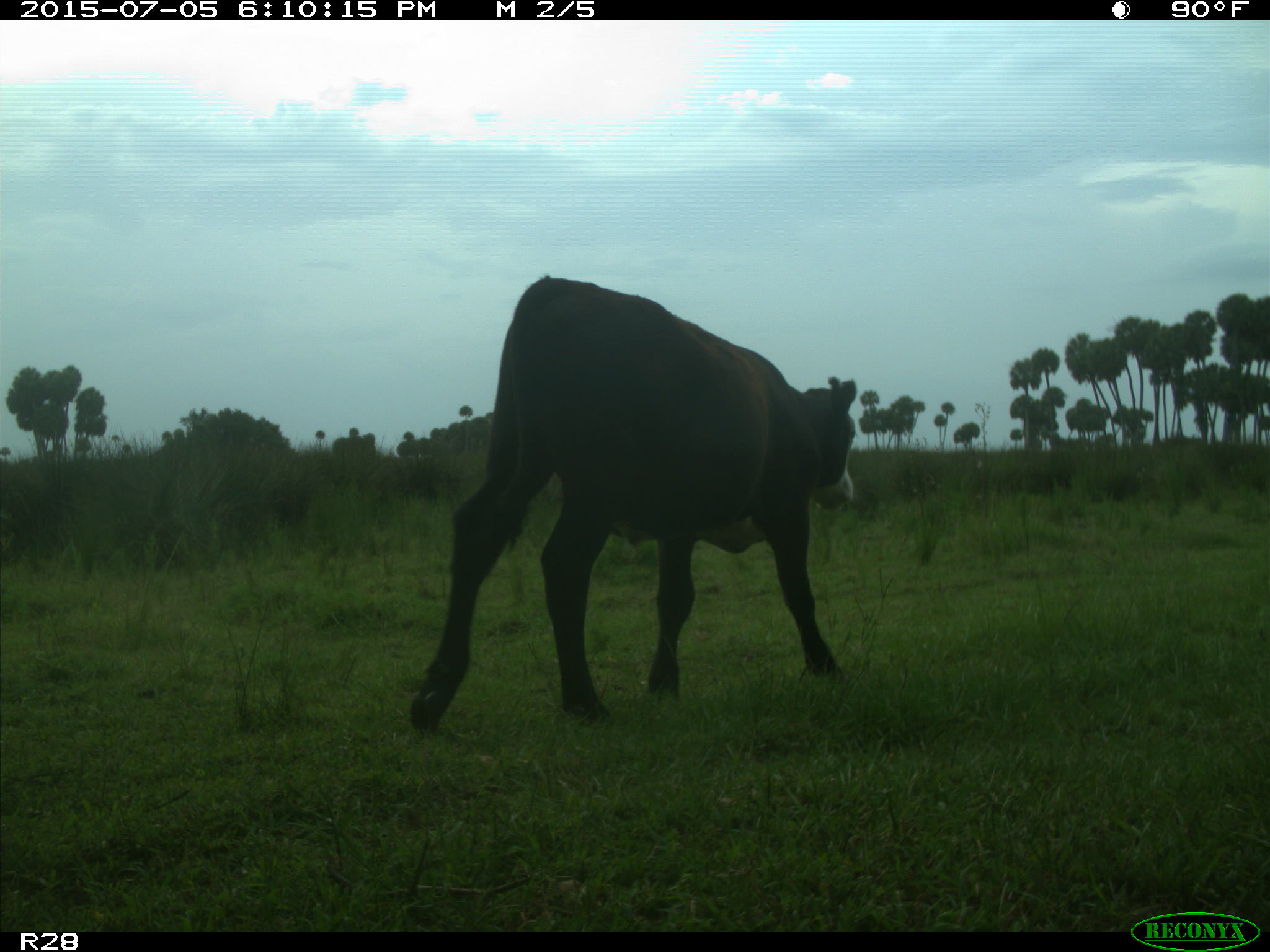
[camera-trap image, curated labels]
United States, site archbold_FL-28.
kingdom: Animalia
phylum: Chordata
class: Mammalia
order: Artiodactyla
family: Bovidae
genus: Bos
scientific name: Bos taurus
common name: domestic cow